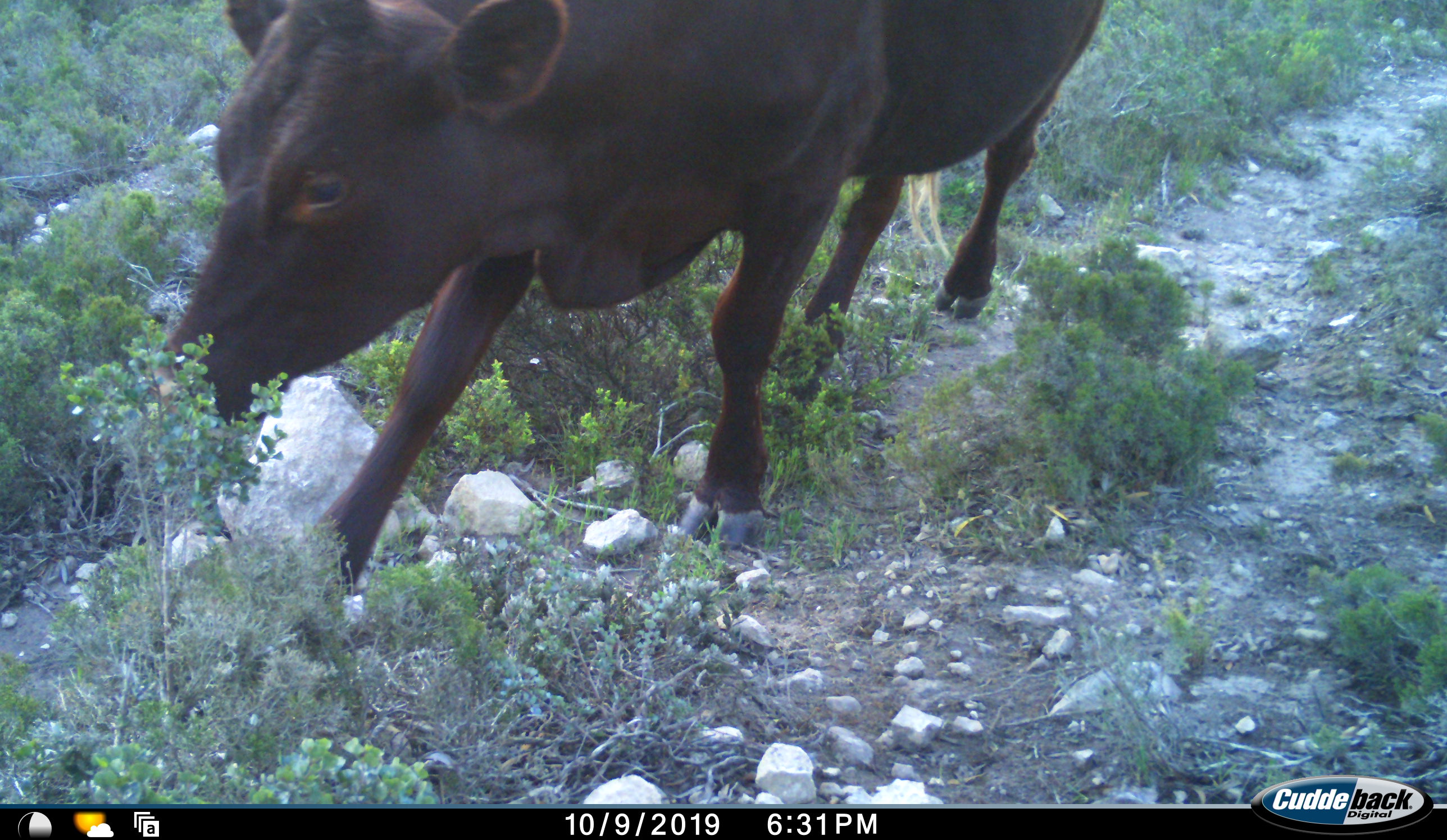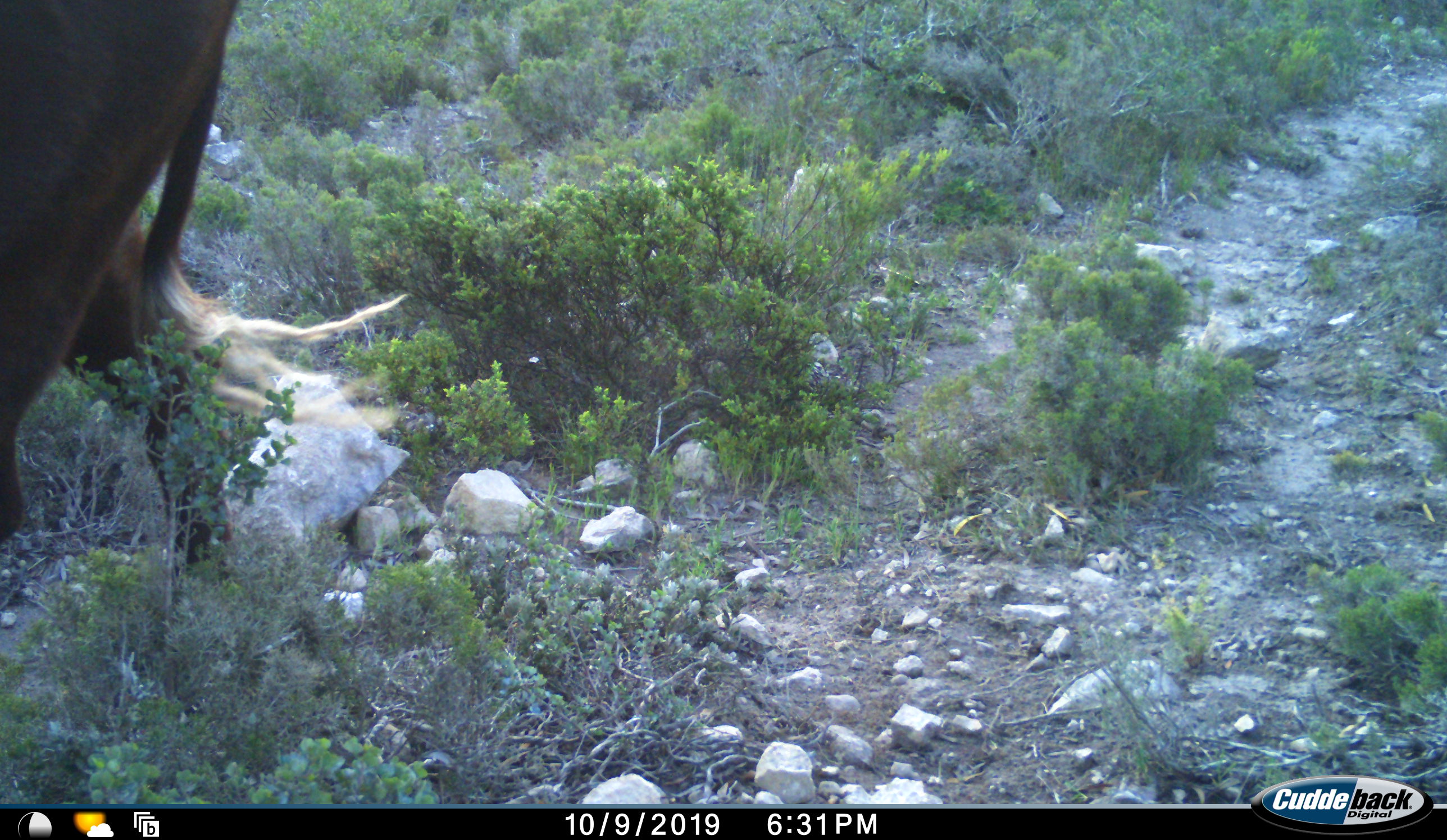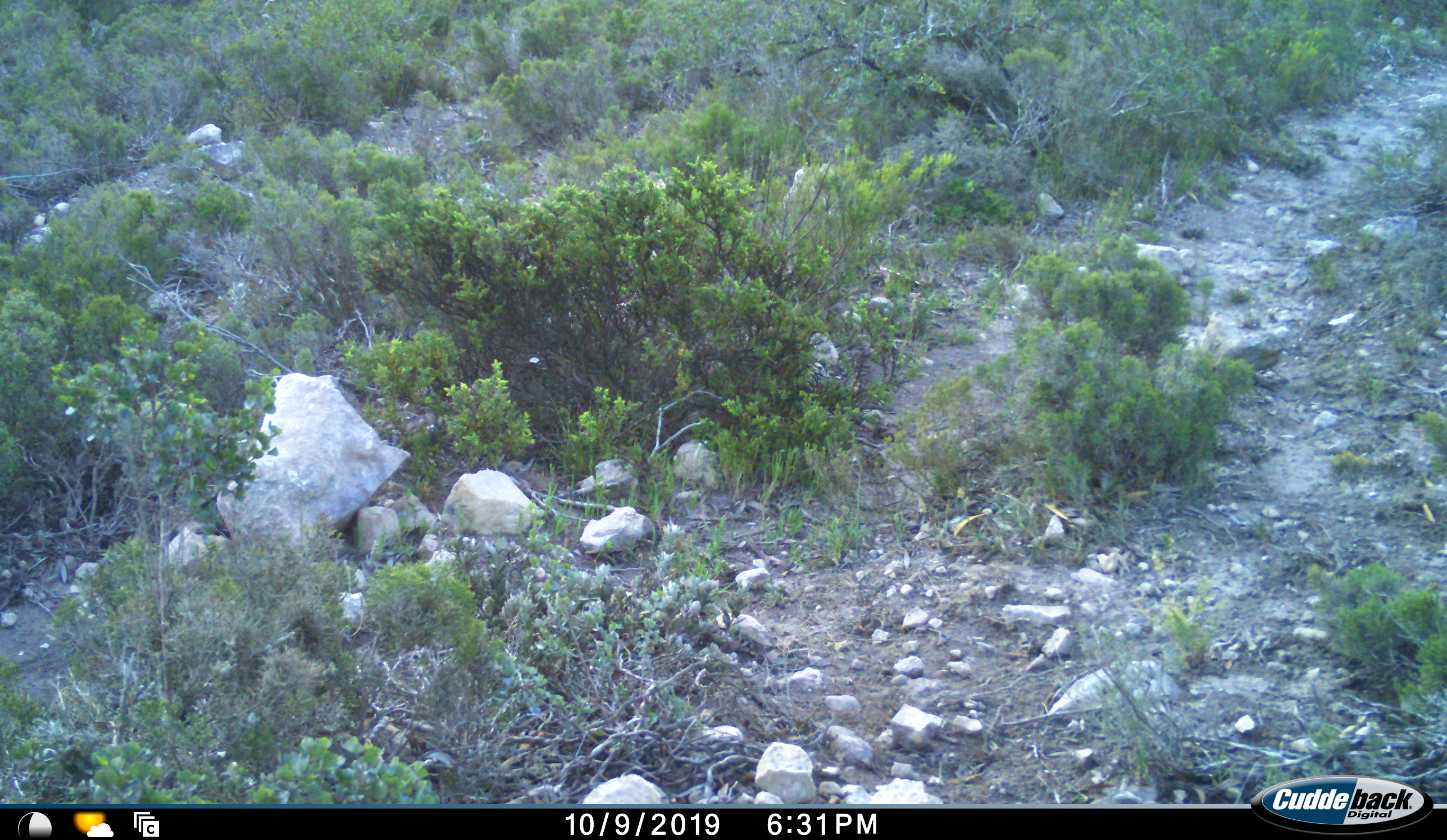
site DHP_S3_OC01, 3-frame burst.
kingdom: Animalia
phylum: Chordata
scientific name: Vertebrata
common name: domestic animal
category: domesticanimal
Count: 1.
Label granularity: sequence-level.